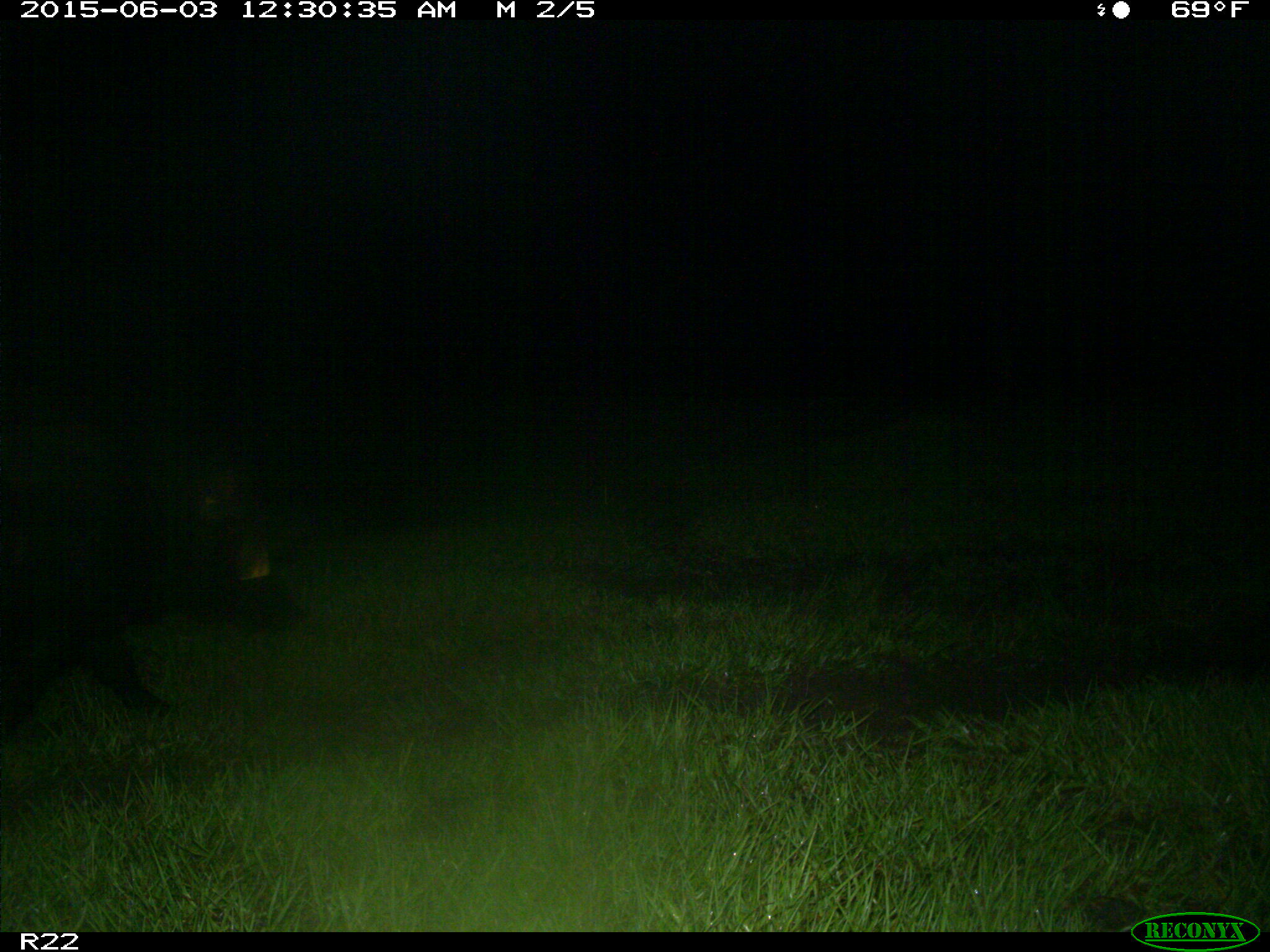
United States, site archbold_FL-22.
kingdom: Animalia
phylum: Chordata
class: Mammalia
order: Artiodactyla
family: Bovidae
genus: Bos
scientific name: Bos taurus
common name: domestic cow